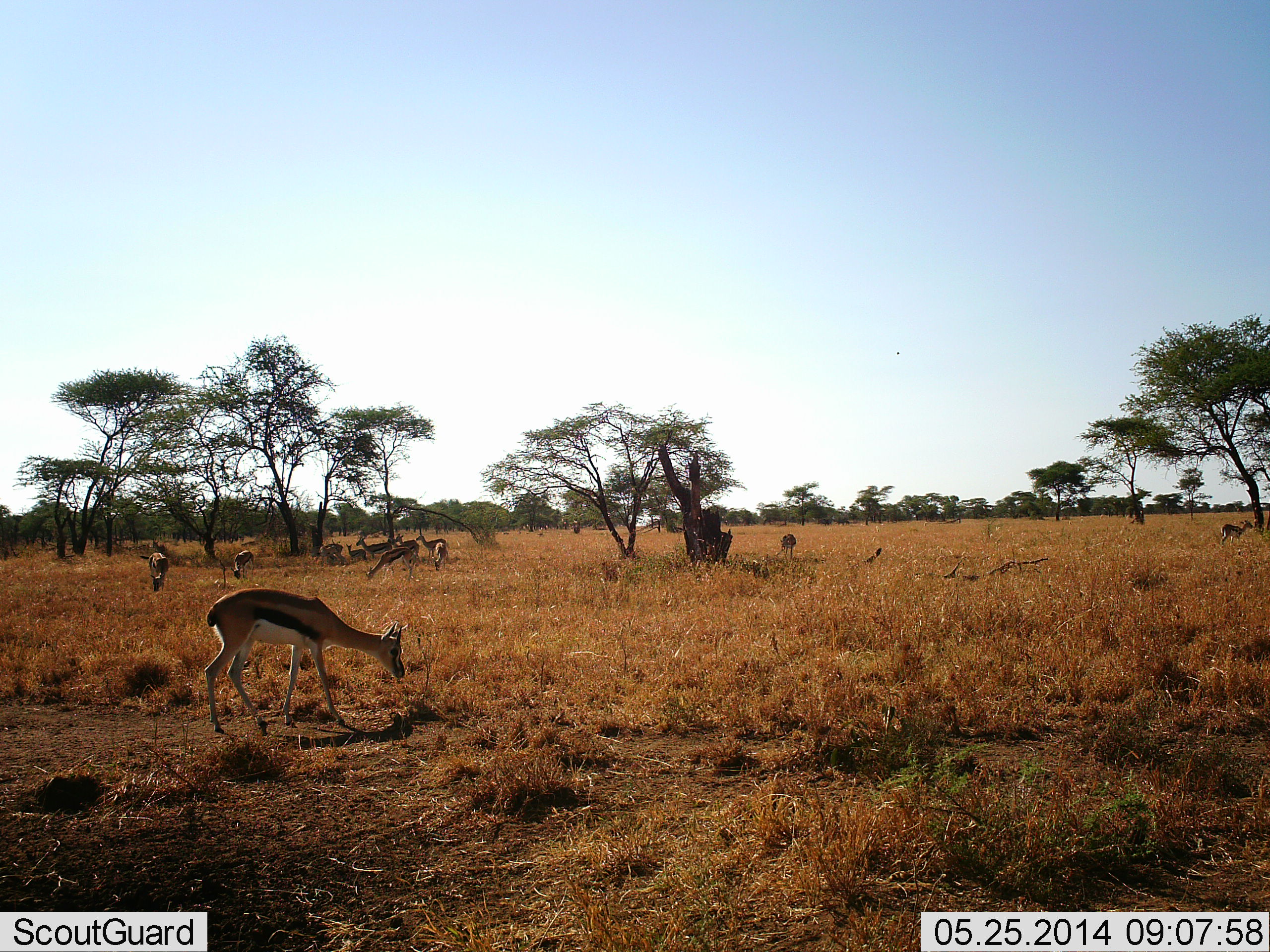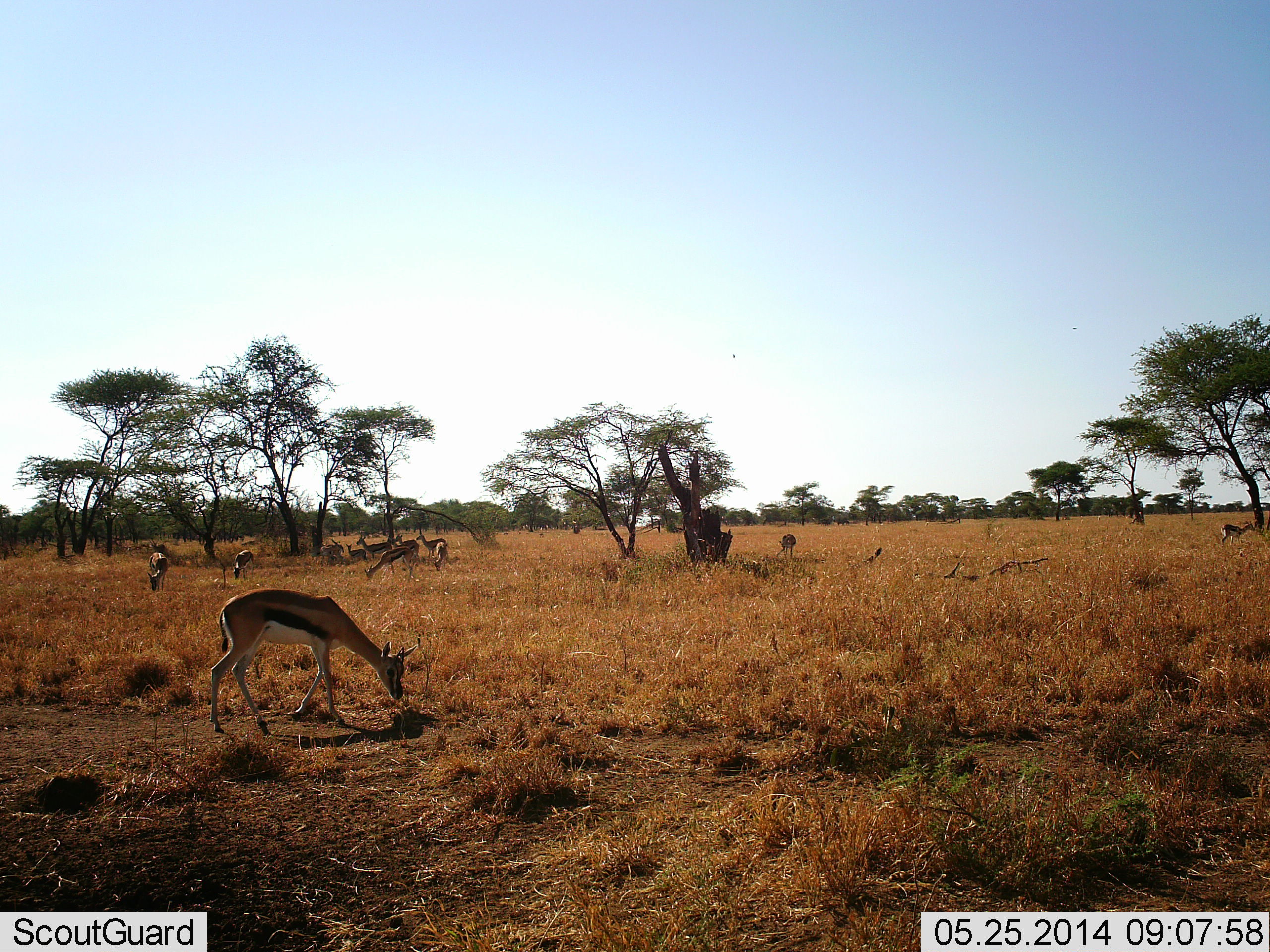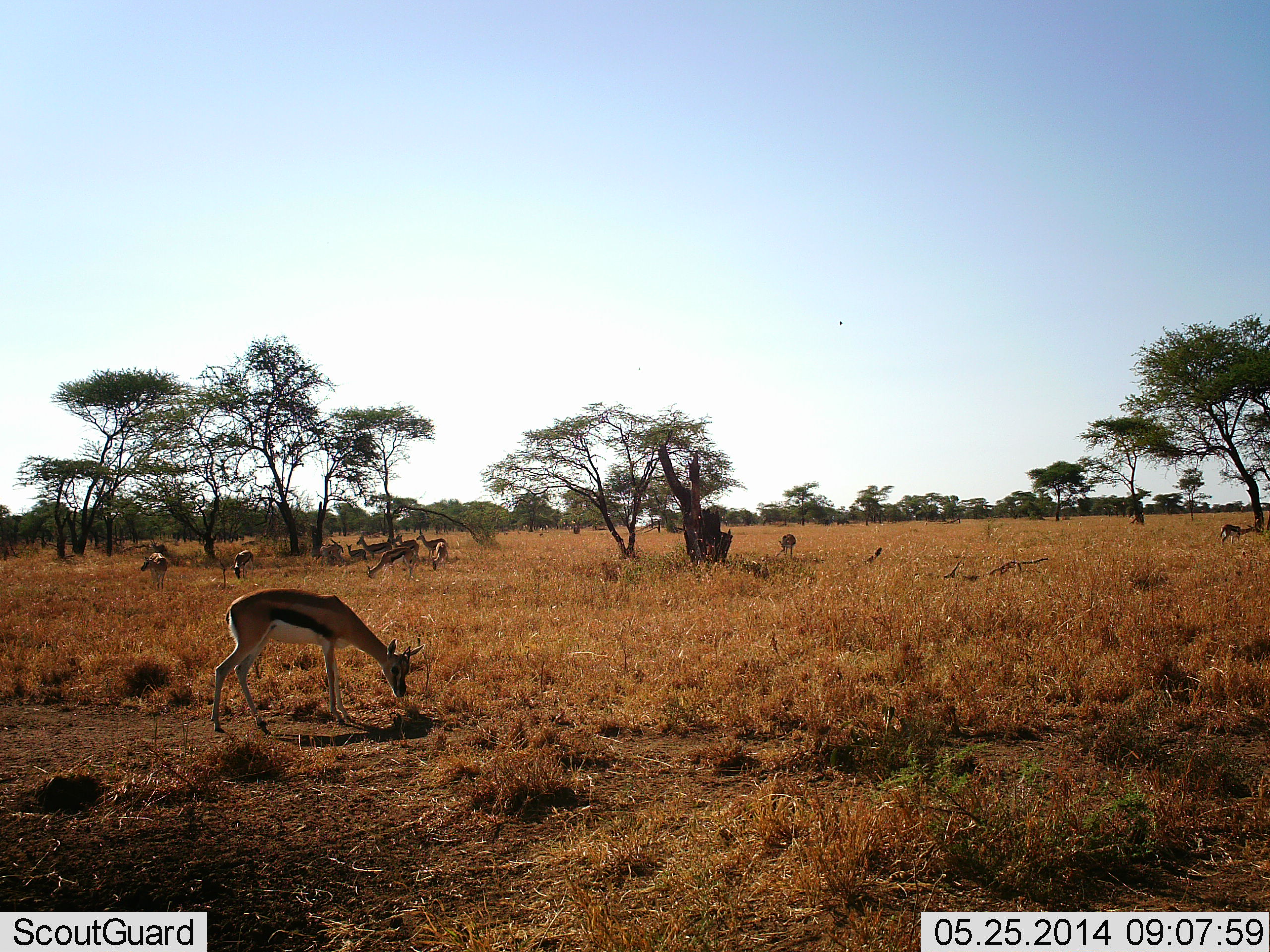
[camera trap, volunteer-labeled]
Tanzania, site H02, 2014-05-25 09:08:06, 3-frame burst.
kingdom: Animalia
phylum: Chordata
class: Mammalia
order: Artiodactyla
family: Bovidae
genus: Eudorcas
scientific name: Eudorcas thomsonii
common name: thomson's gazelle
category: gazellethomsons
Gazellethomsons (thomson's gazelle) (Eudorcas thomsonii), count 10. Behavior (volunteer vote fractions): standing 30%, resting 30%, moving 10%, interacting 0%. Young present (vote fraction): 20%. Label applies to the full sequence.